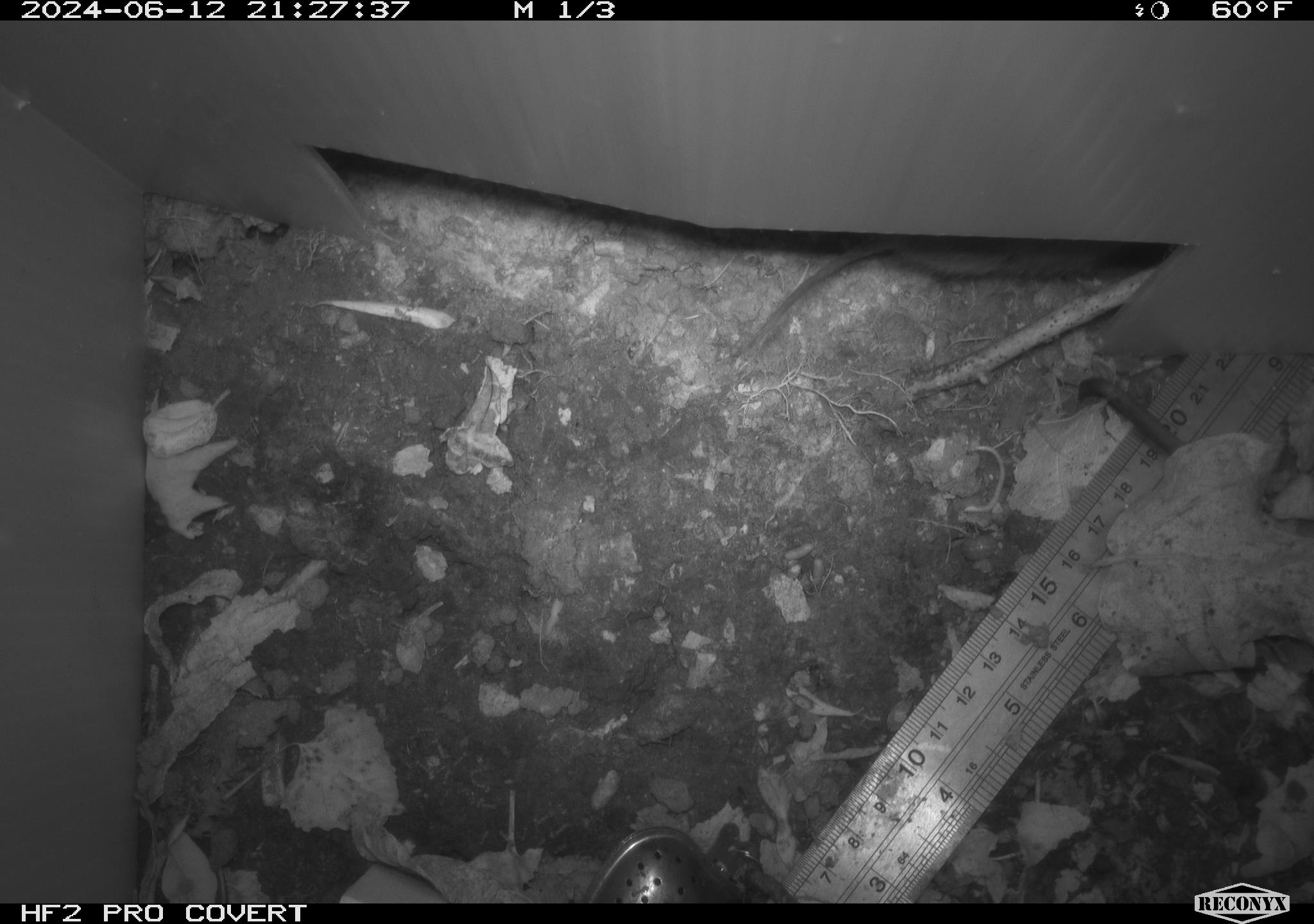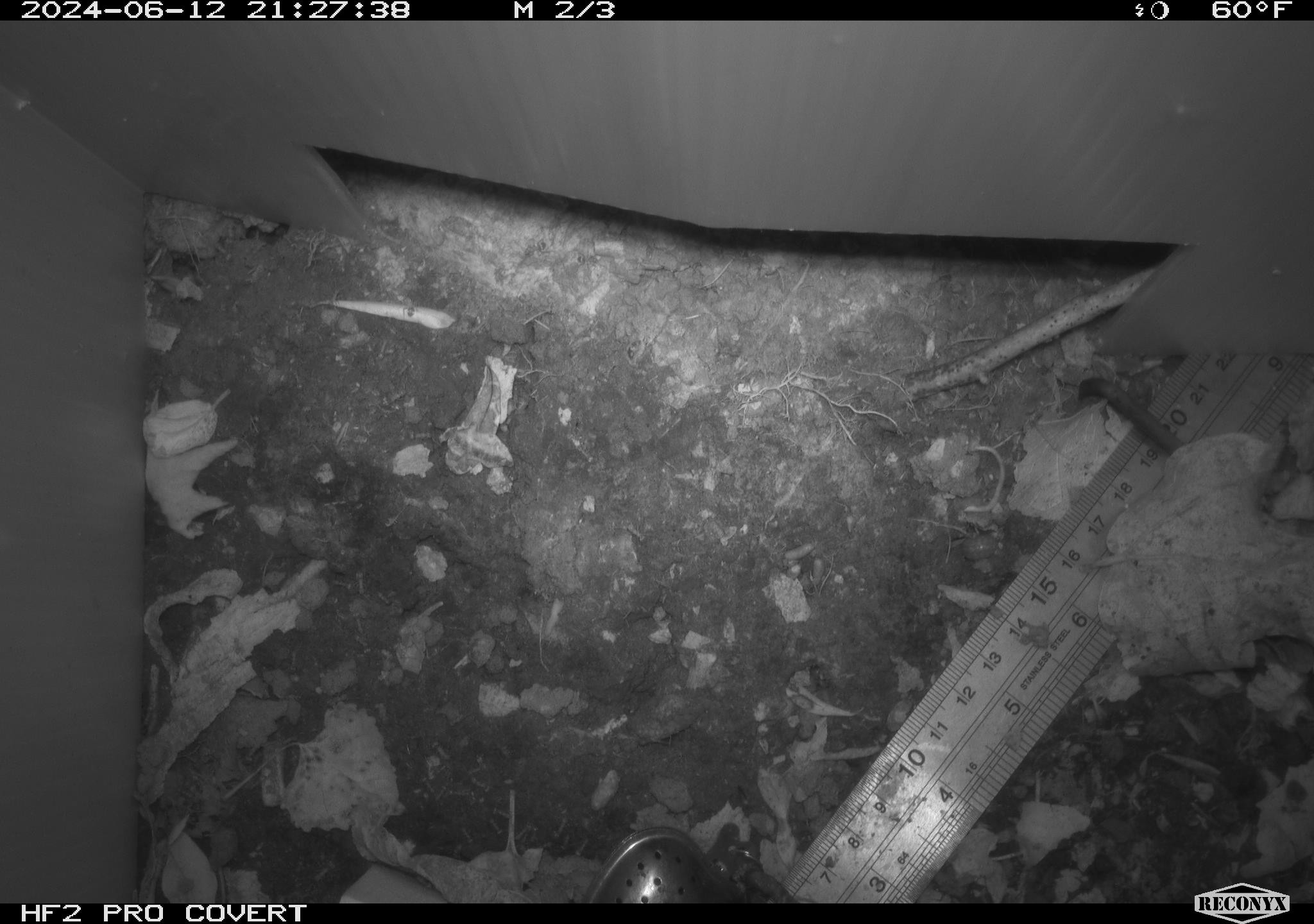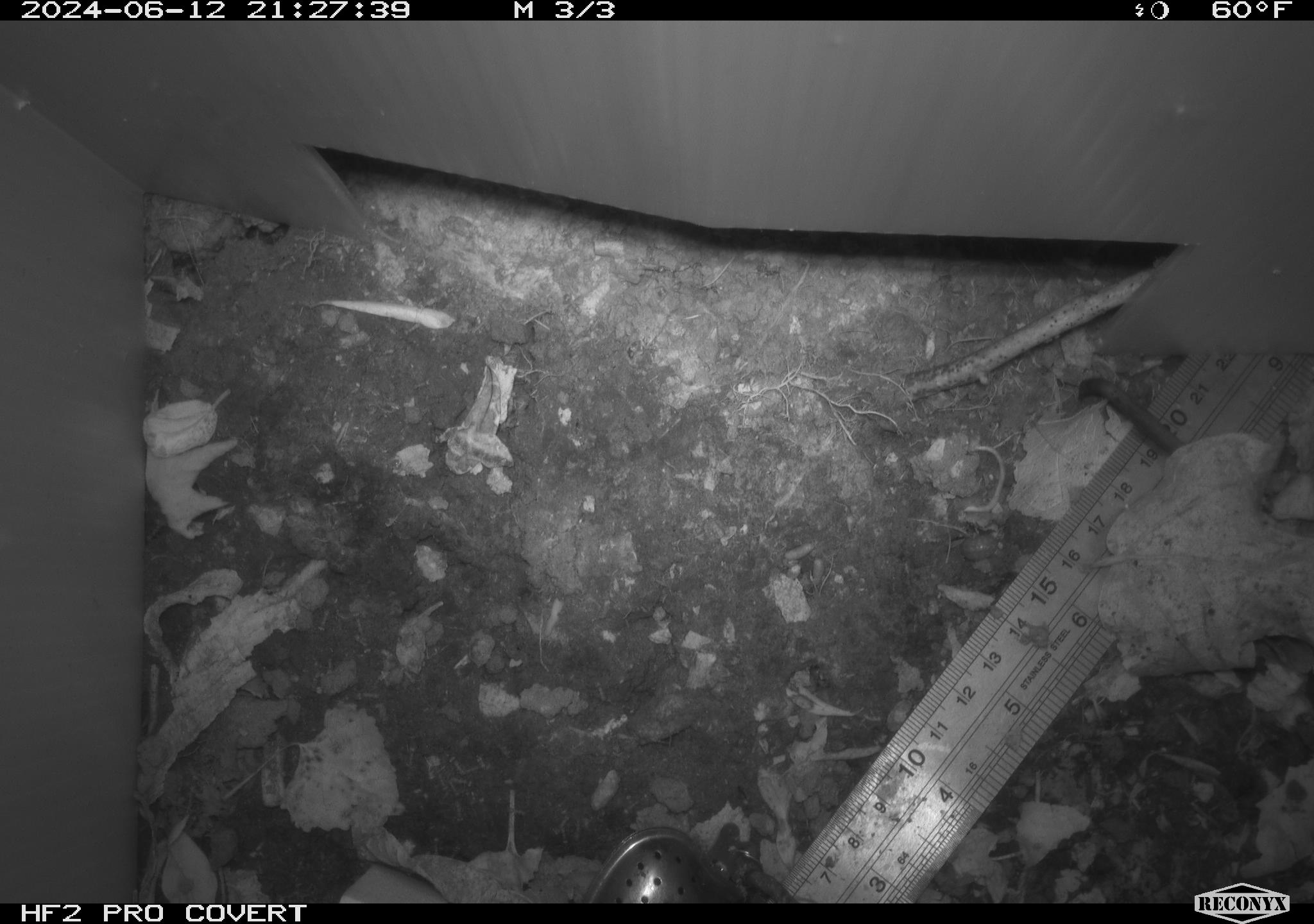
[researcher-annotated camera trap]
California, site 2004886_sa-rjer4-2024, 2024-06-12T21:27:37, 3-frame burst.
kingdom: Animalia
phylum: Chordata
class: Mammalia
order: Rodentia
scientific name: Rodentia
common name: mouse species